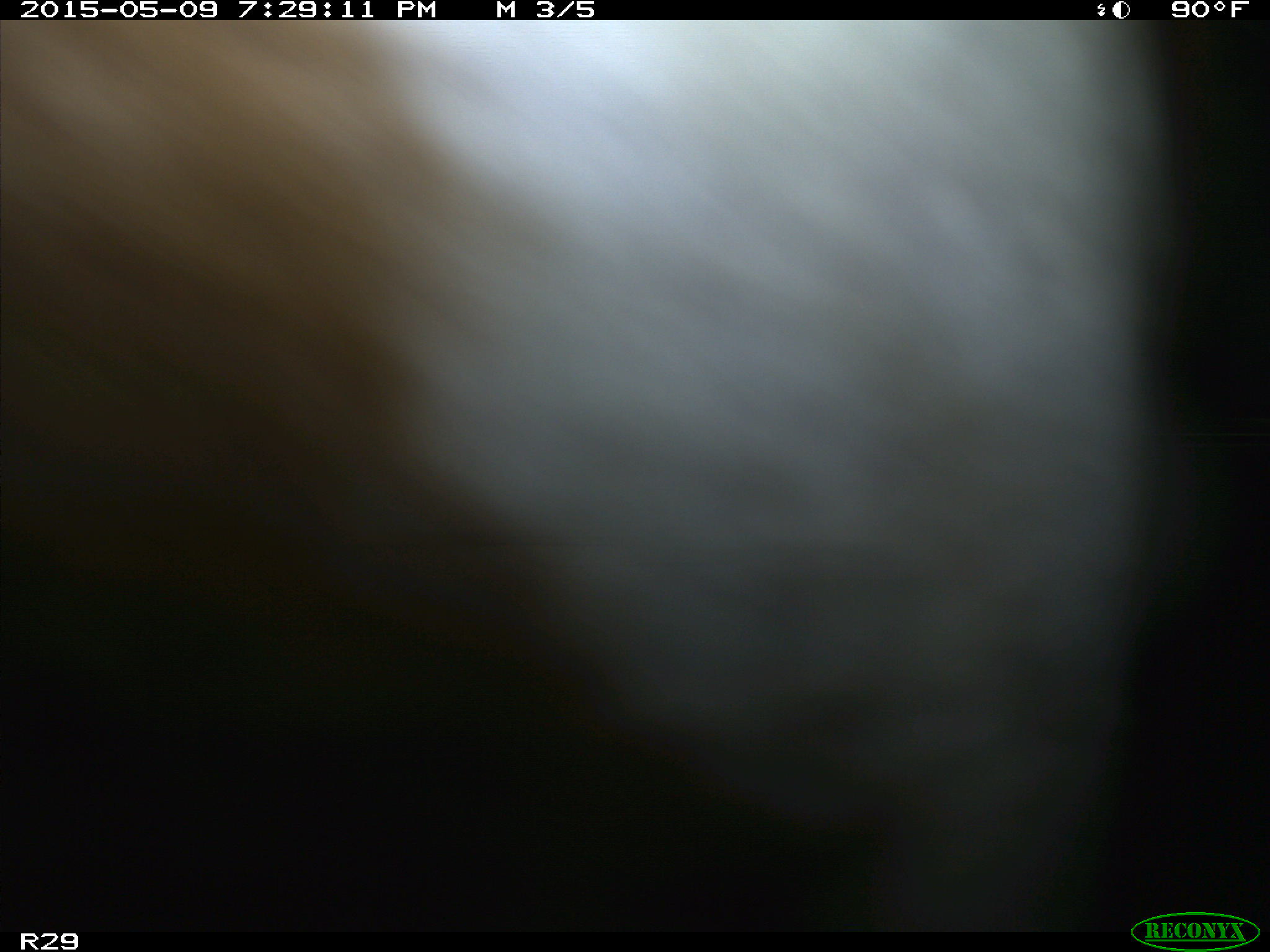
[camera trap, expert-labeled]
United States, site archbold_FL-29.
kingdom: Animalia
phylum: Chordata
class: Mammalia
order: Artiodactyla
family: Bovidae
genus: Bos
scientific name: Bos taurus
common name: domestic cow